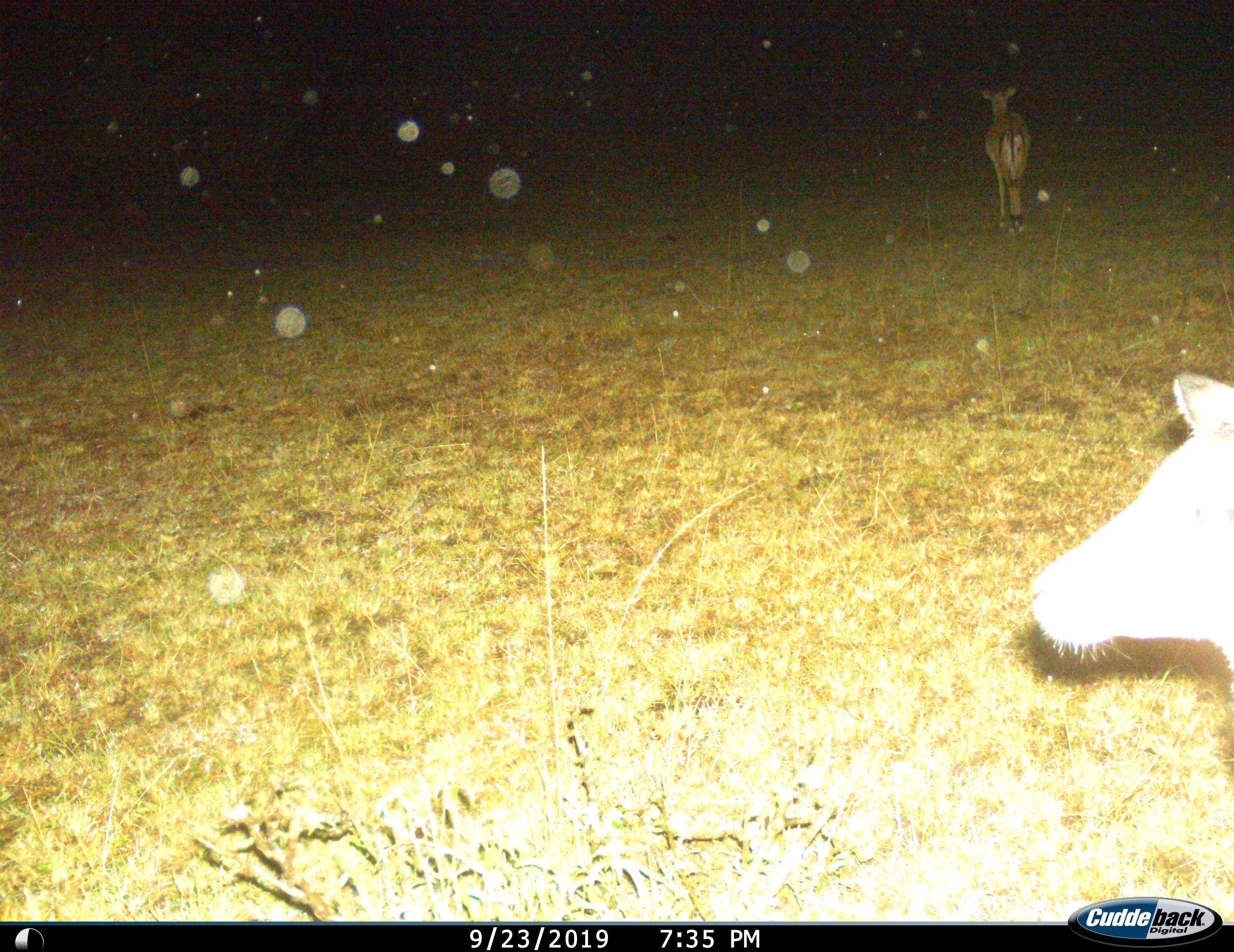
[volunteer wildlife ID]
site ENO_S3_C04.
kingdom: Animalia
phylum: Chordata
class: Mammalia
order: Artiodactyla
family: Bovidae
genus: Aepyceros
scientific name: Aepyceros melampus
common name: impala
Impala (Aepyceros melampus), count 2. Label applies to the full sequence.